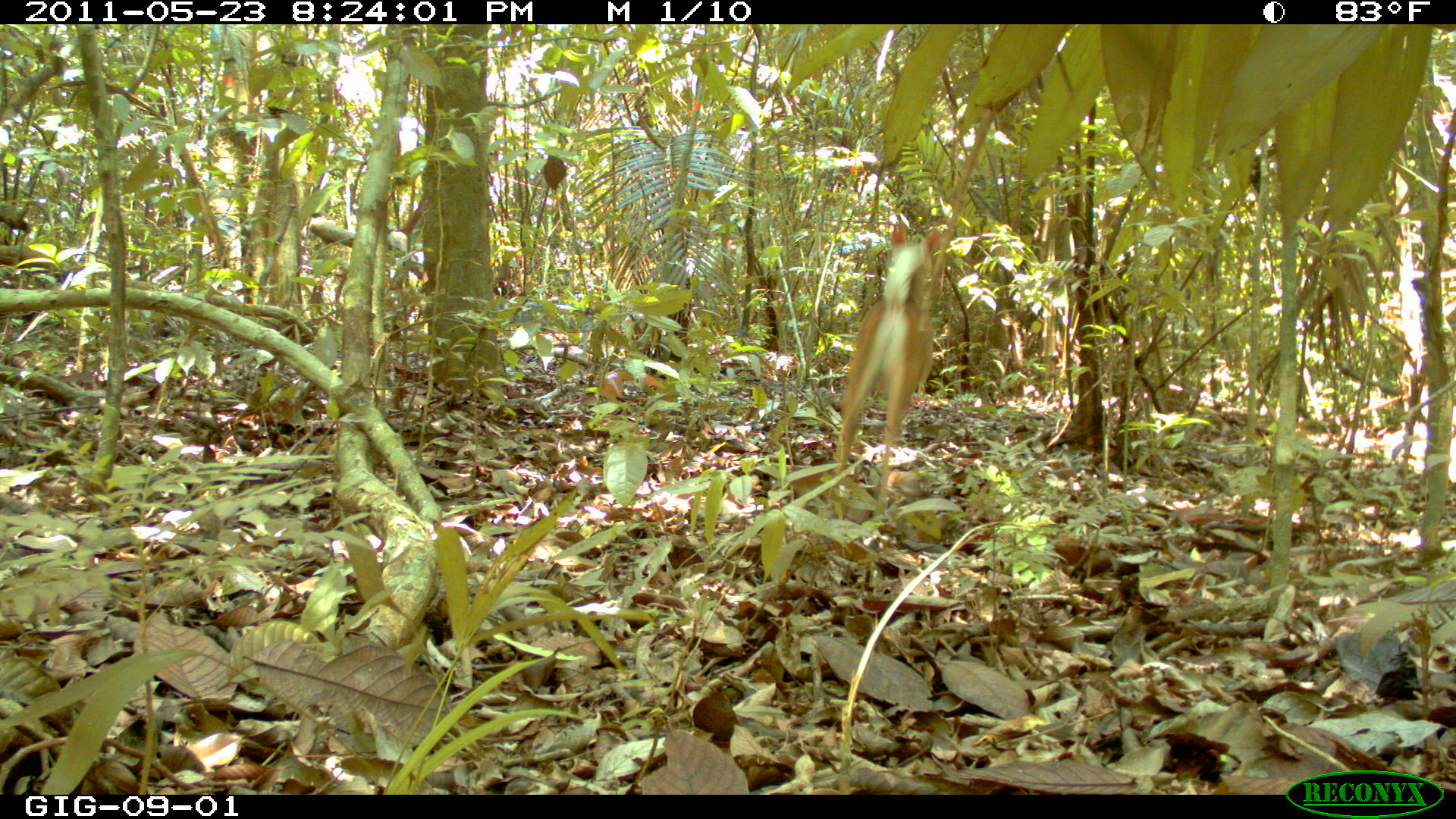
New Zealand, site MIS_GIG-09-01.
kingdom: Animalia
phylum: Chordata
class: Mammalia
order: Artiodactyla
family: Cervidae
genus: Odocoileus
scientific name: Odocoileus virginianus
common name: white-tailed deer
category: white tailed deer